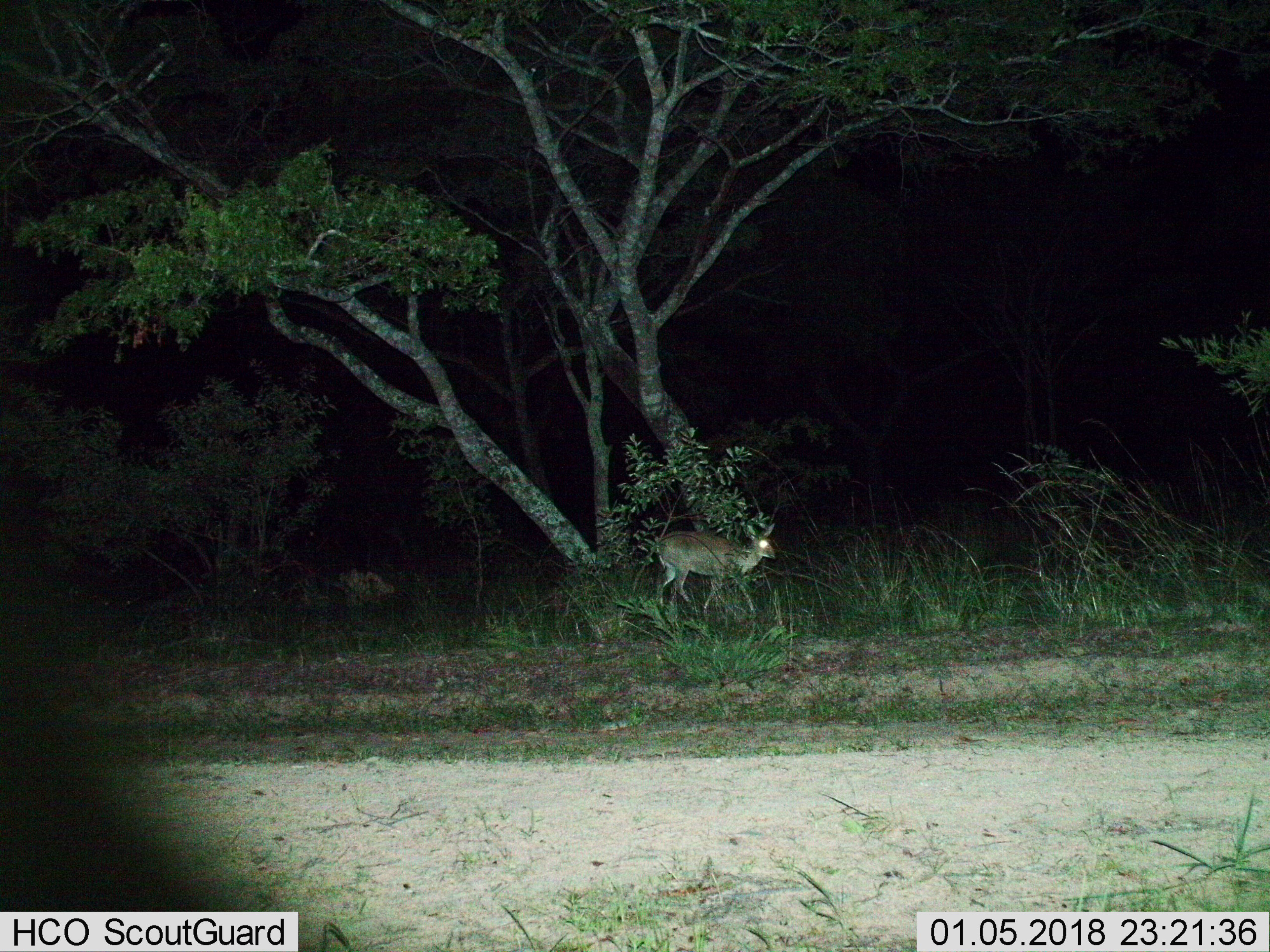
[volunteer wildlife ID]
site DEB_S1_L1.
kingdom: Animalia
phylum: Chordata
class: Mammalia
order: Artiodactyla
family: Bovidae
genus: Sylvicapra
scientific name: Sylvicapra grimmia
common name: common duiker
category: duikercommongrey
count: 1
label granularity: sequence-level